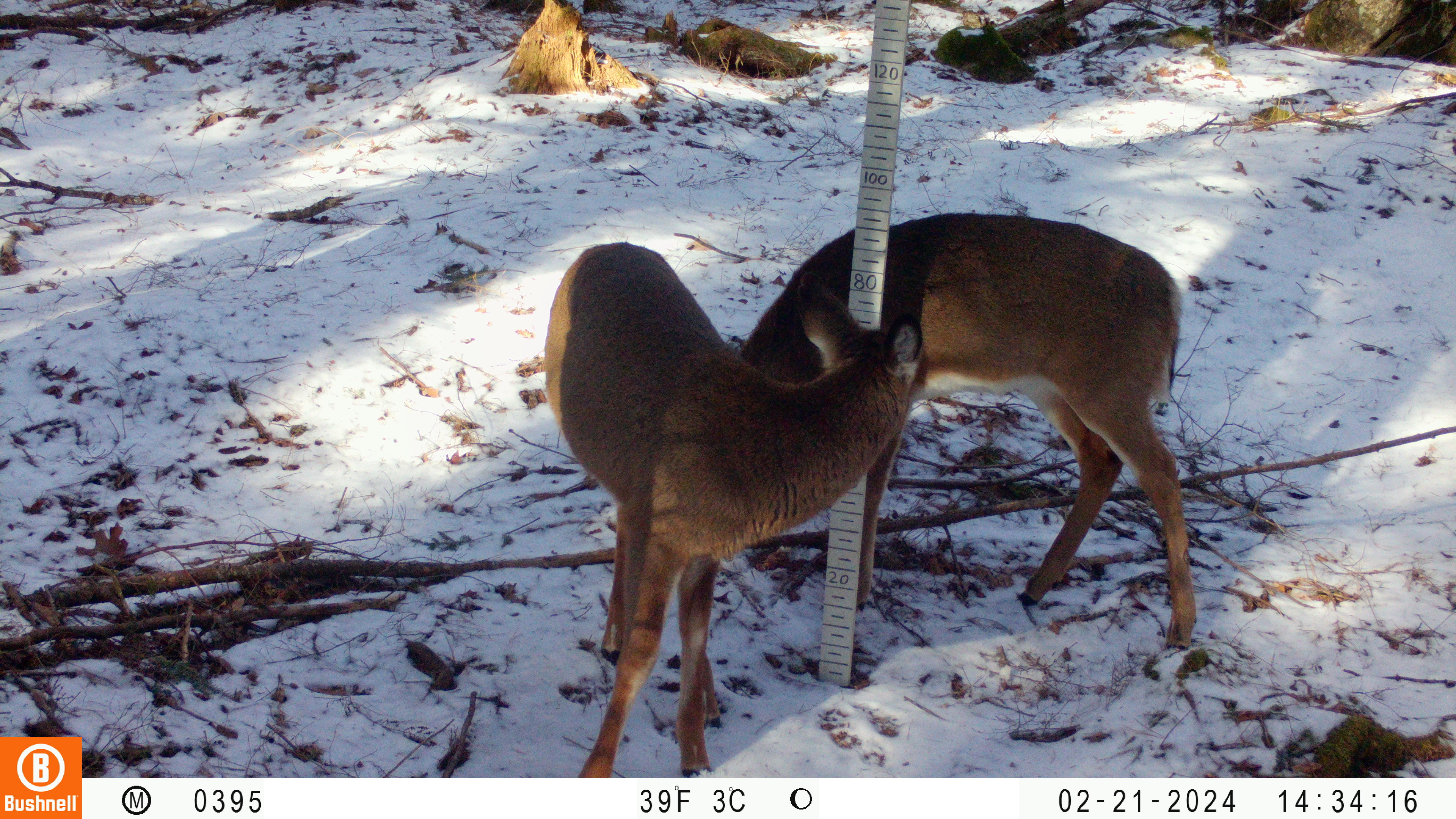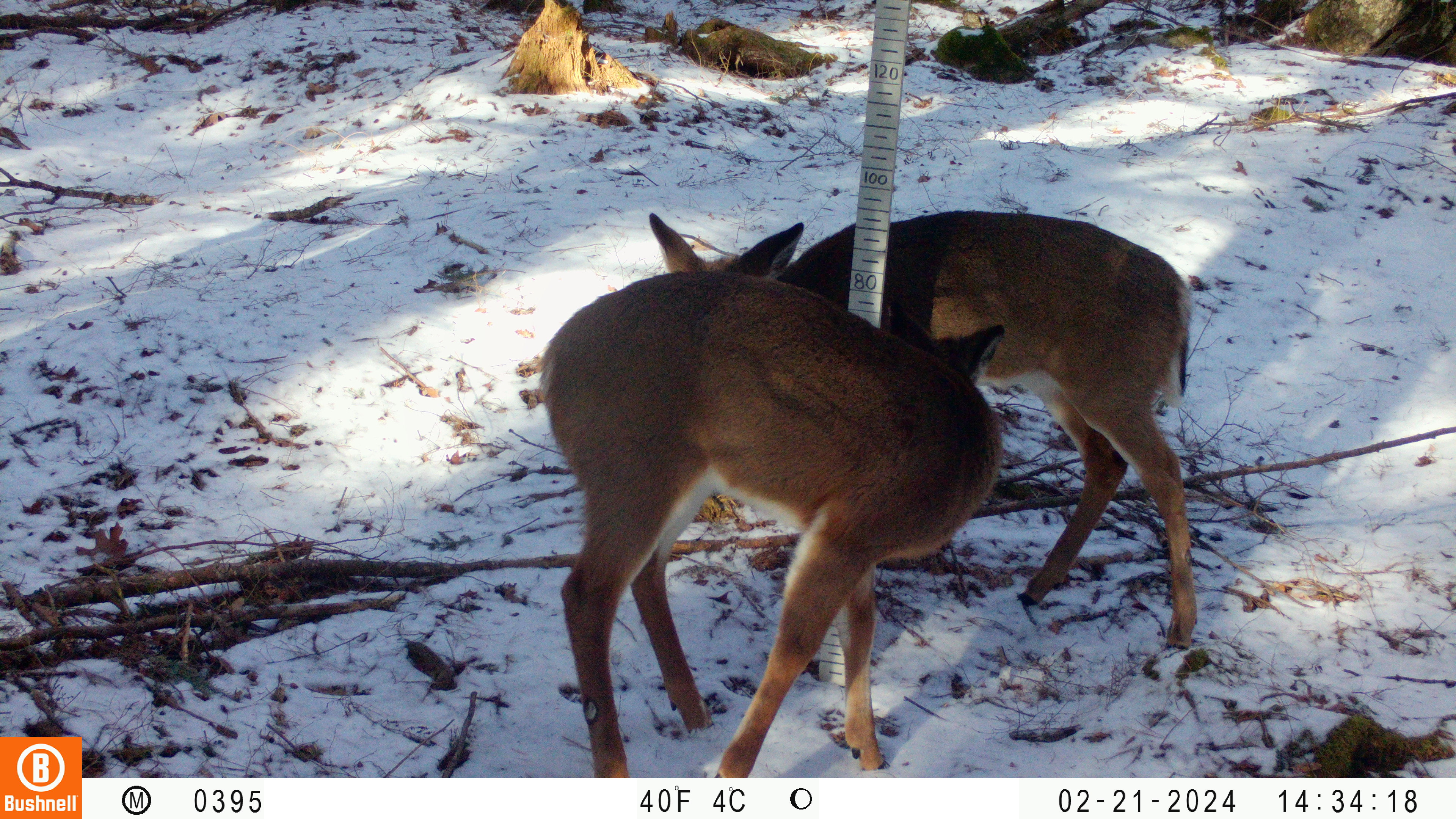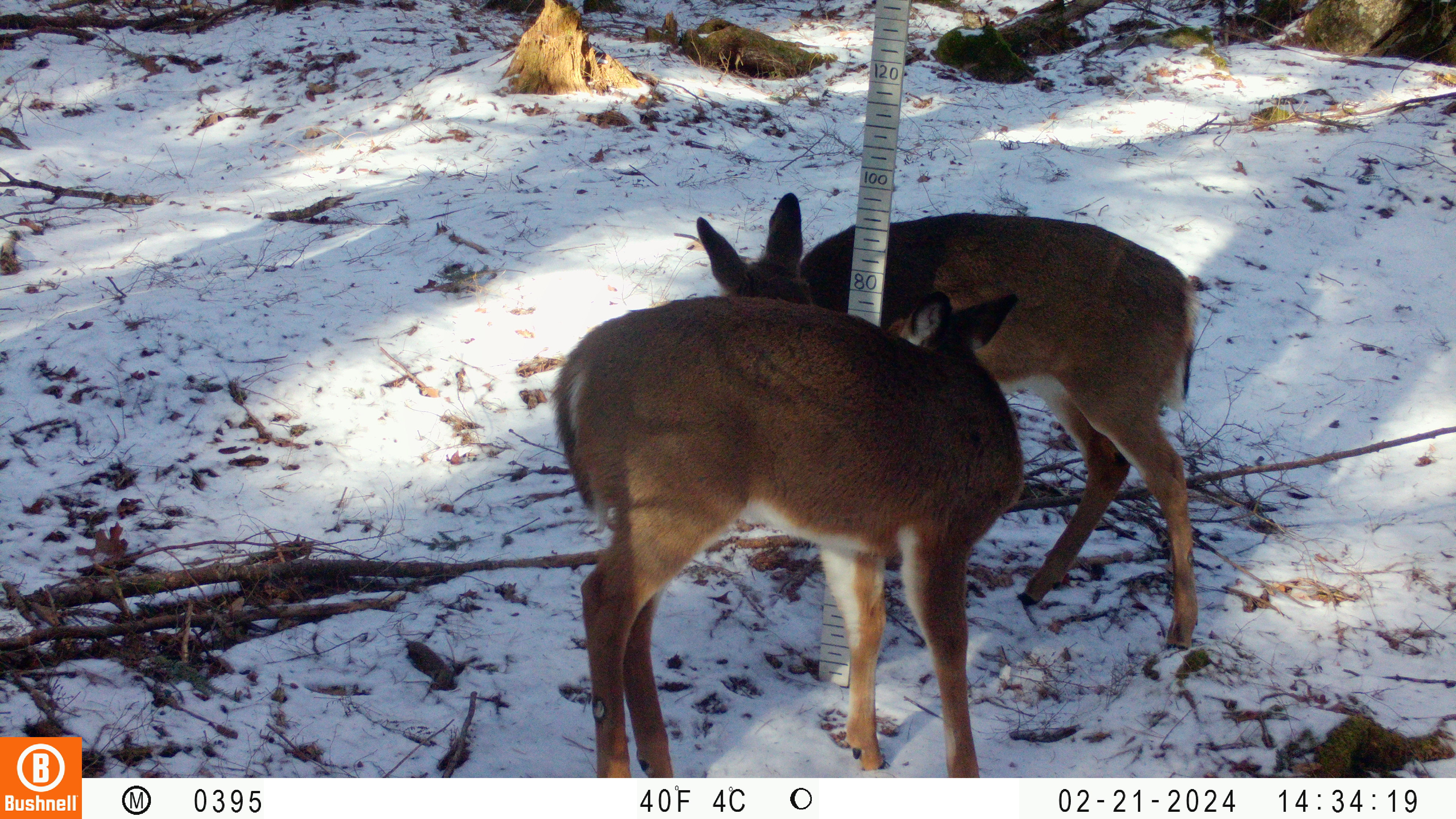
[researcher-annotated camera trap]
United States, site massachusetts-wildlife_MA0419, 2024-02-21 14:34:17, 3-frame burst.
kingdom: Animalia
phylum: Chordata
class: Mammalia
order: Artiodactyla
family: Cervidae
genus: Odocoileus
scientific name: Odocoileus virginianus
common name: white-tailed deer